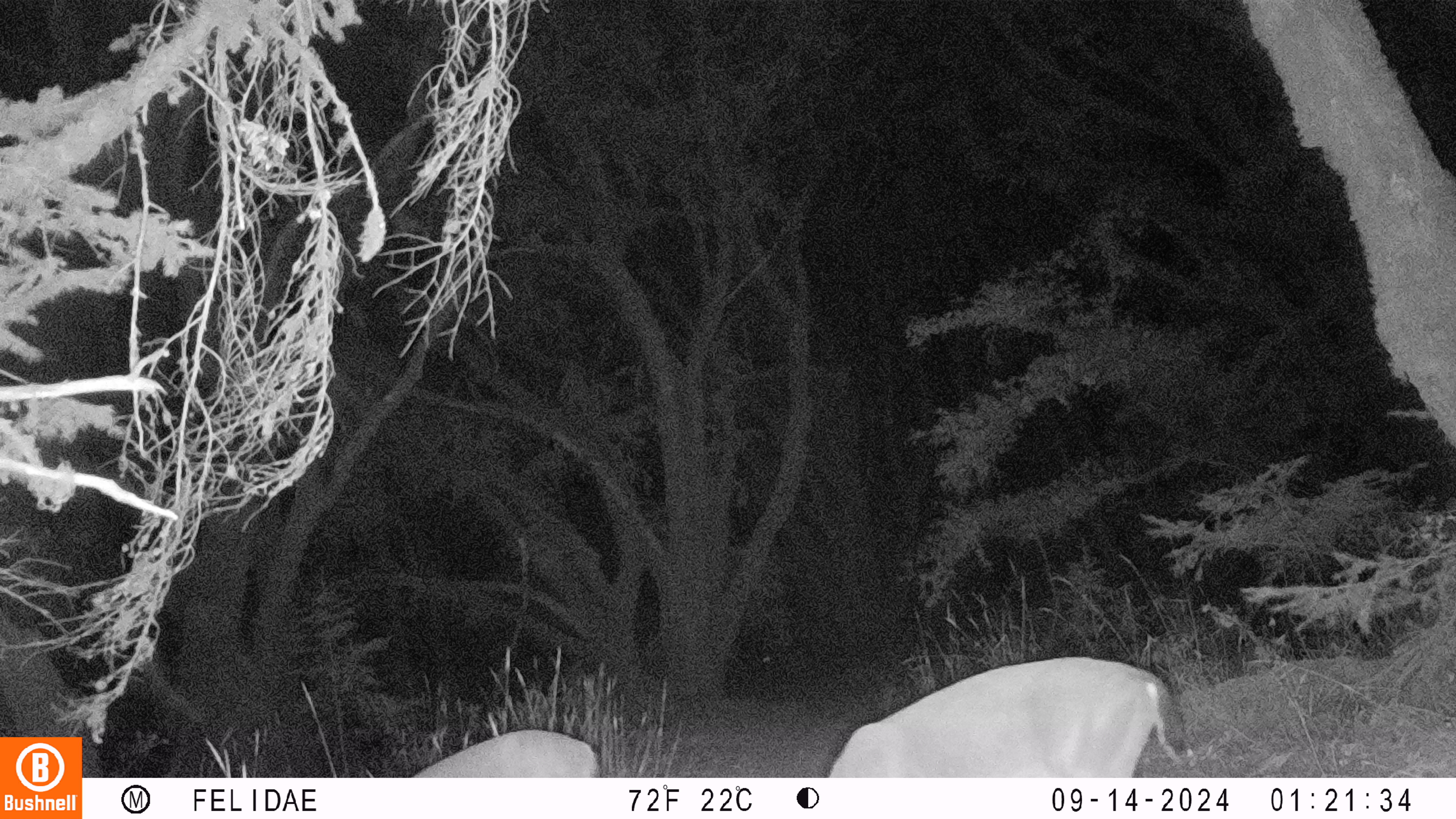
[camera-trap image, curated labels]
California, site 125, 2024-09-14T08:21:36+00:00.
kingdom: Animalia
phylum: Chordata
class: Mammalia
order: Artiodactyla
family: Cervidae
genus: Odocoileus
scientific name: Odocoileus hemionus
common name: mule deer